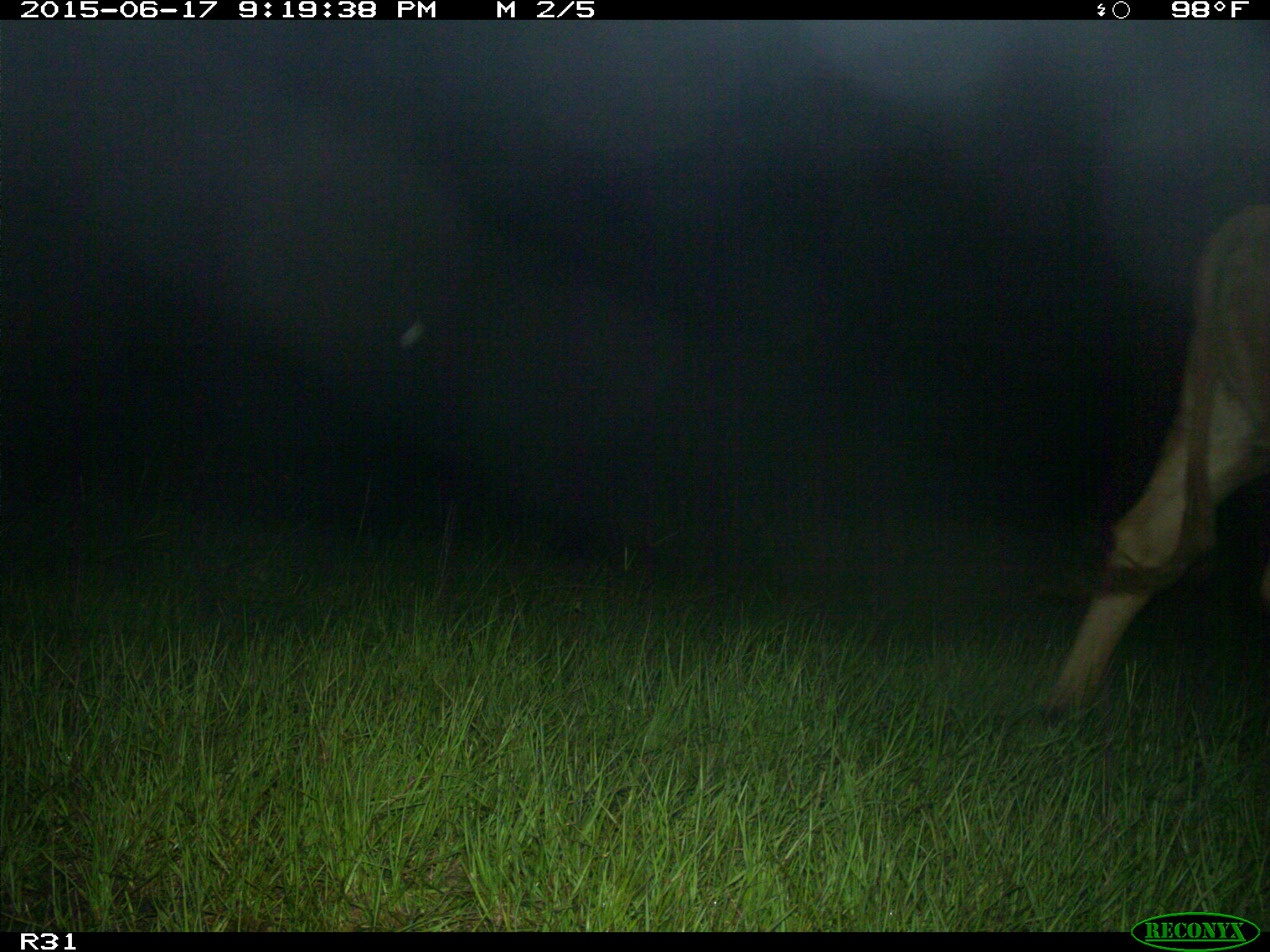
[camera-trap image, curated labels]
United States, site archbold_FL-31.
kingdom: Animalia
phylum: Chordata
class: Mammalia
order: Artiodactyla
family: Bovidae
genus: Bos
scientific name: Bos taurus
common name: domestic cow